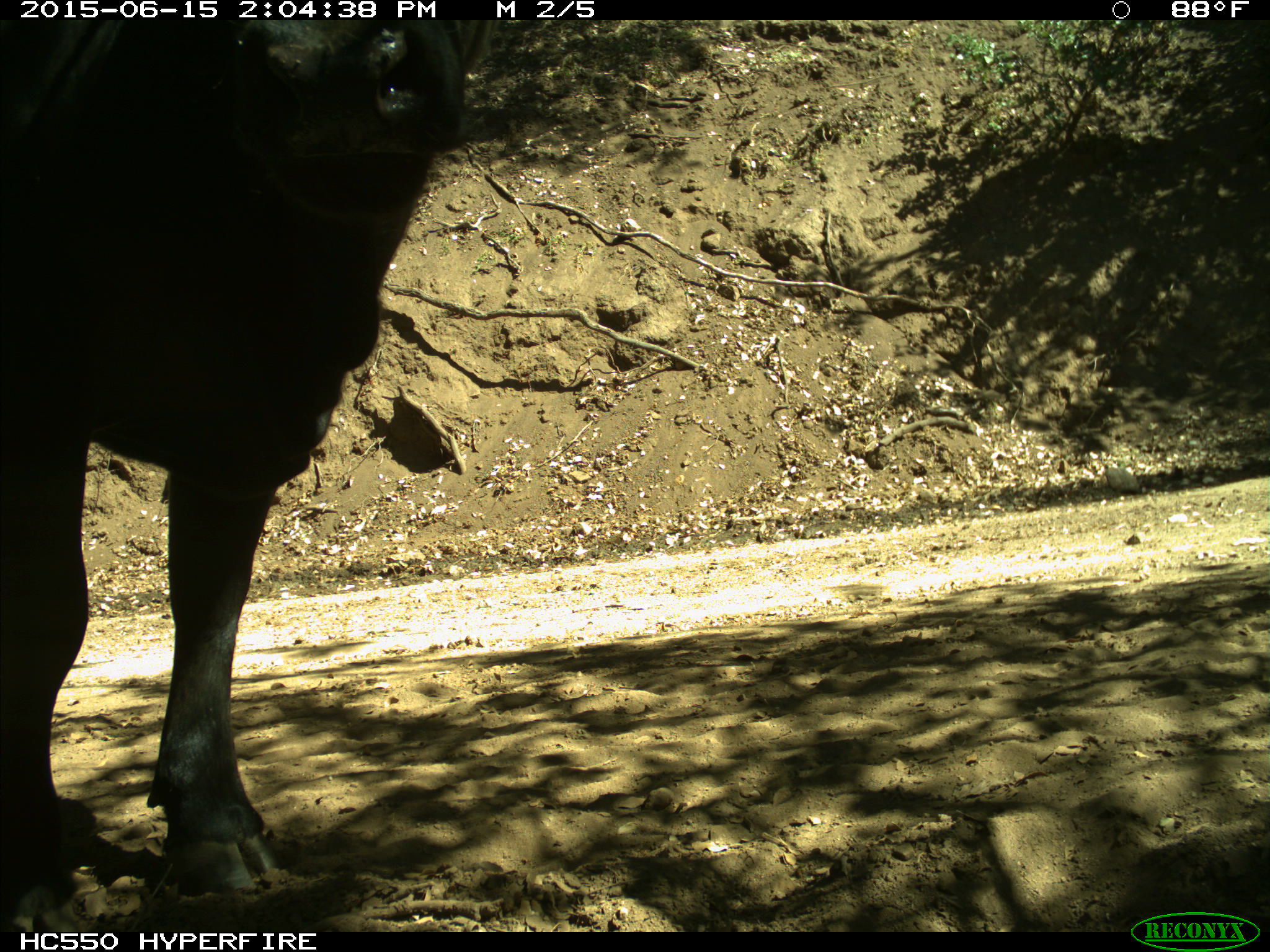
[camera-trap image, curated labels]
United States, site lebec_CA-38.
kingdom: Animalia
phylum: Chordata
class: Mammalia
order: Artiodactyla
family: Bovidae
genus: Bos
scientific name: Bos taurus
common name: domestic cow